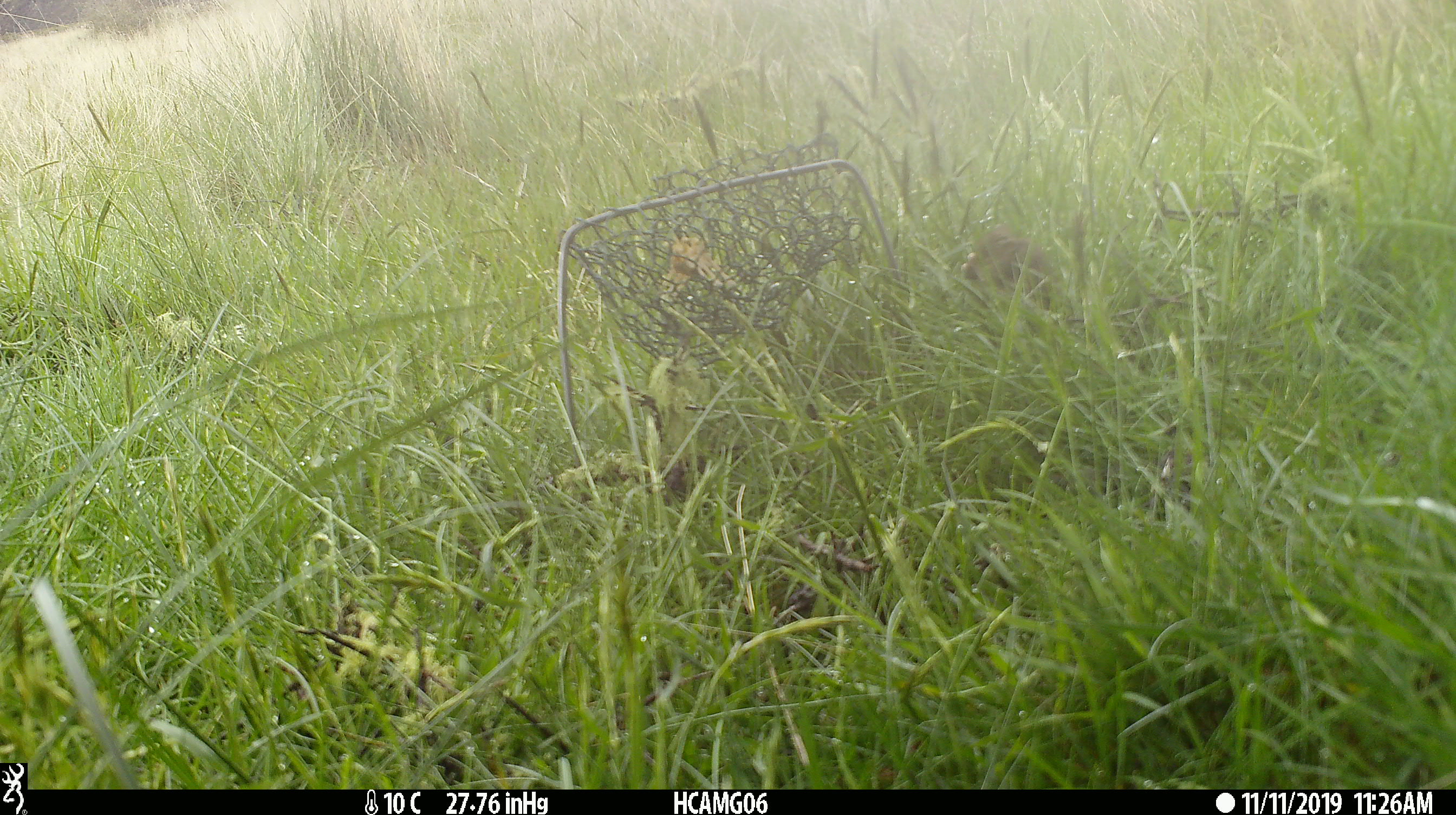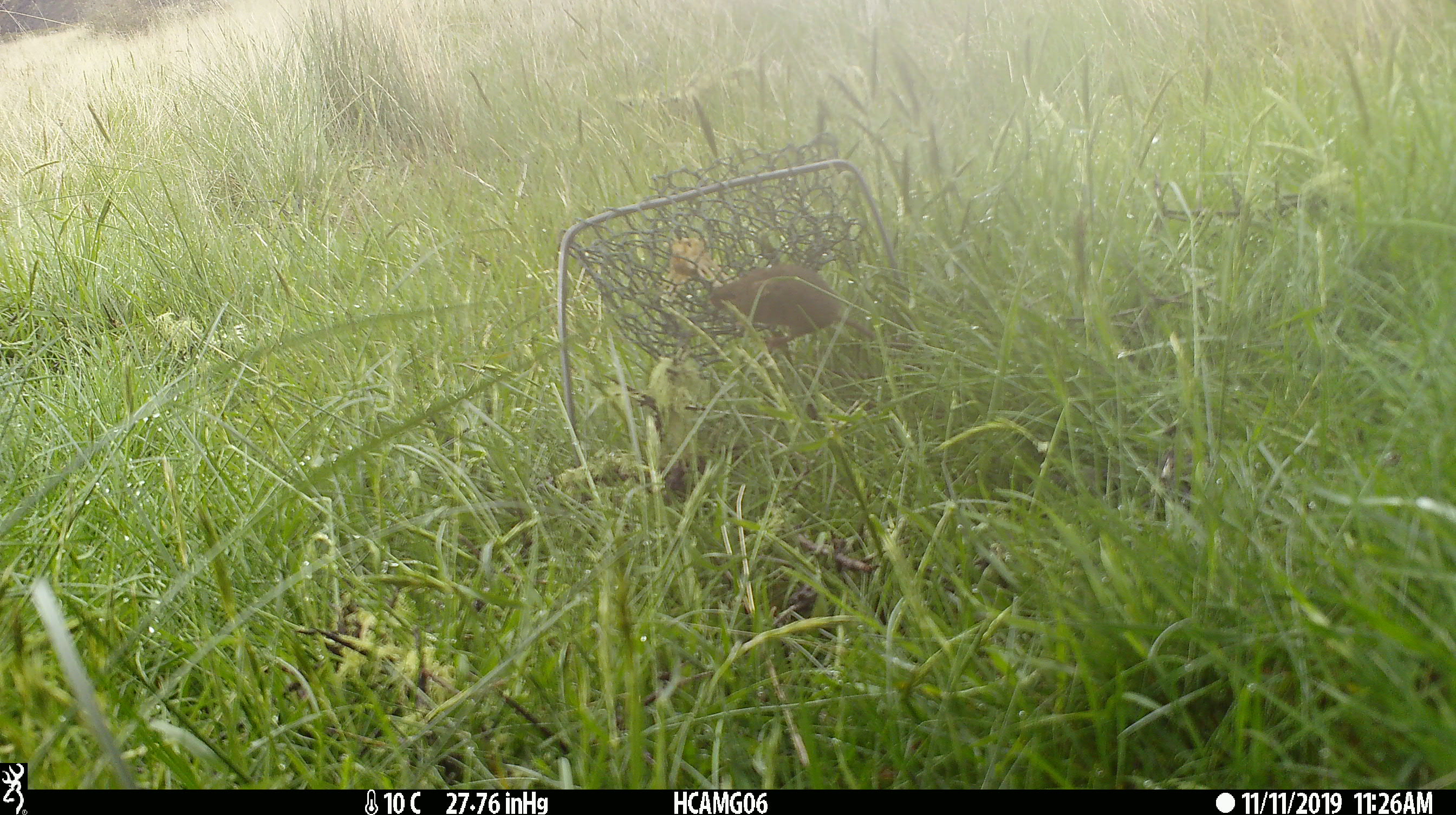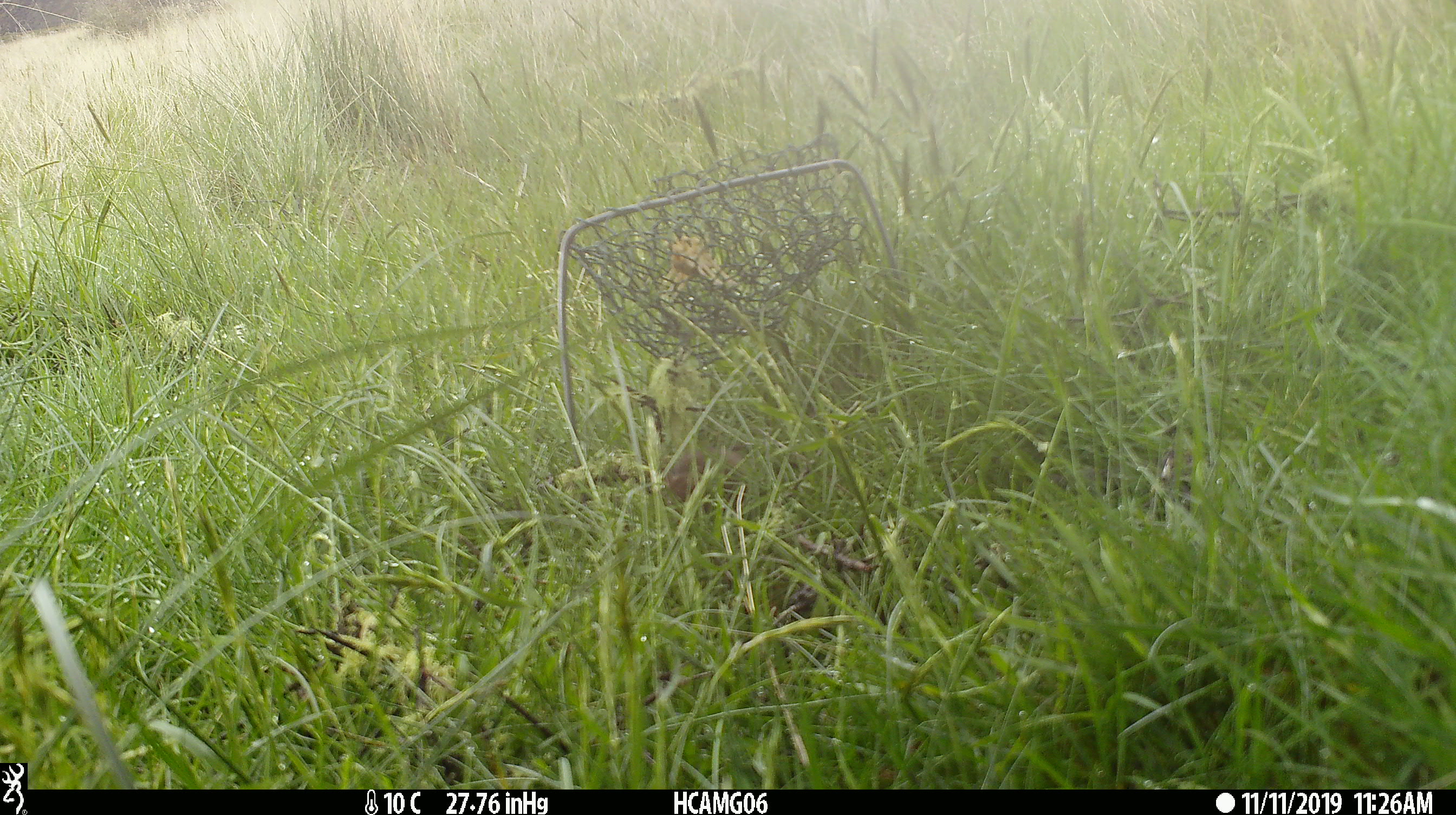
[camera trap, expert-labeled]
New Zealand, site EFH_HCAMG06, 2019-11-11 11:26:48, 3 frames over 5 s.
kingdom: Animalia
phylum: Chordata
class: Mammalia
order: Rodentia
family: Muridae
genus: Mus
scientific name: Mus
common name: mouse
Mouse (Mus).